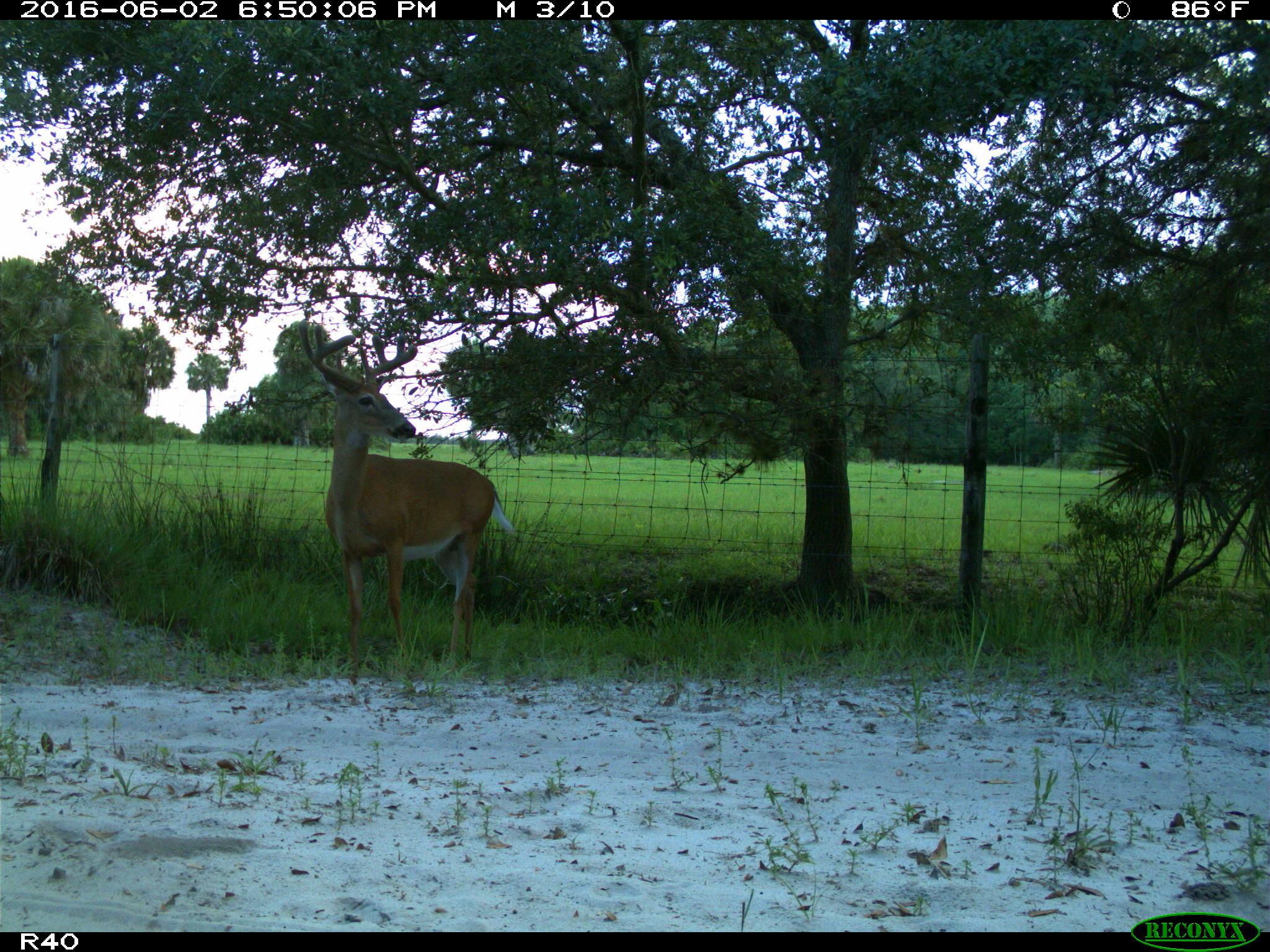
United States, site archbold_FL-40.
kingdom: Animalia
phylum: Chordata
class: Mammalia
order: Artiodactyla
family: Cervidae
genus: Odocoileus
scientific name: Odocoileus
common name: deer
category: unidentified deer